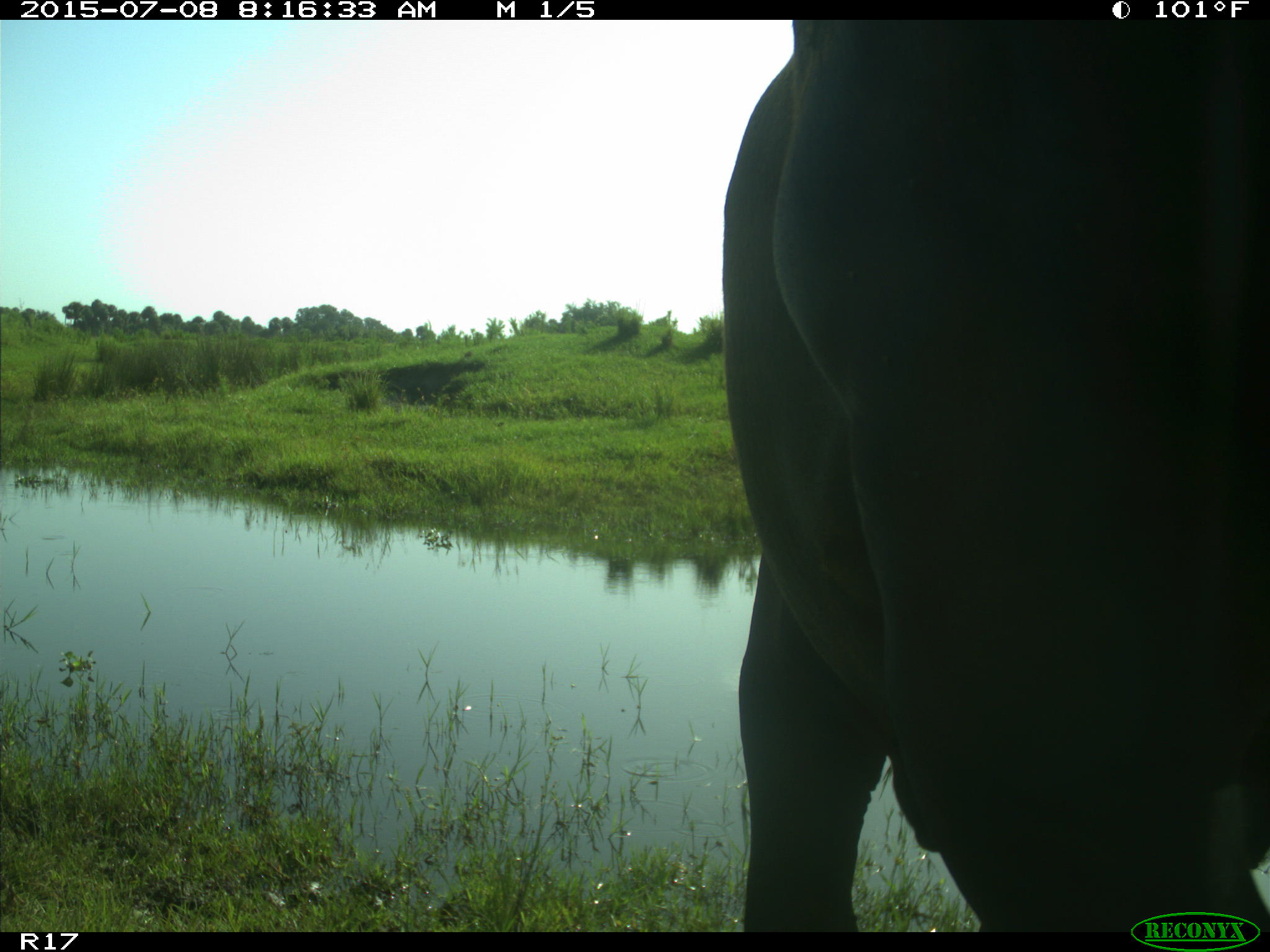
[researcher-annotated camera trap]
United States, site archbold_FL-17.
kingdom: Animalia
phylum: Chordata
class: Mammalia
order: Artiodactyla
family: Bovidae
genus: Bos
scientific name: Bos taurus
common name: domestic cow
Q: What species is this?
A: Bos taurus (domestic cow).